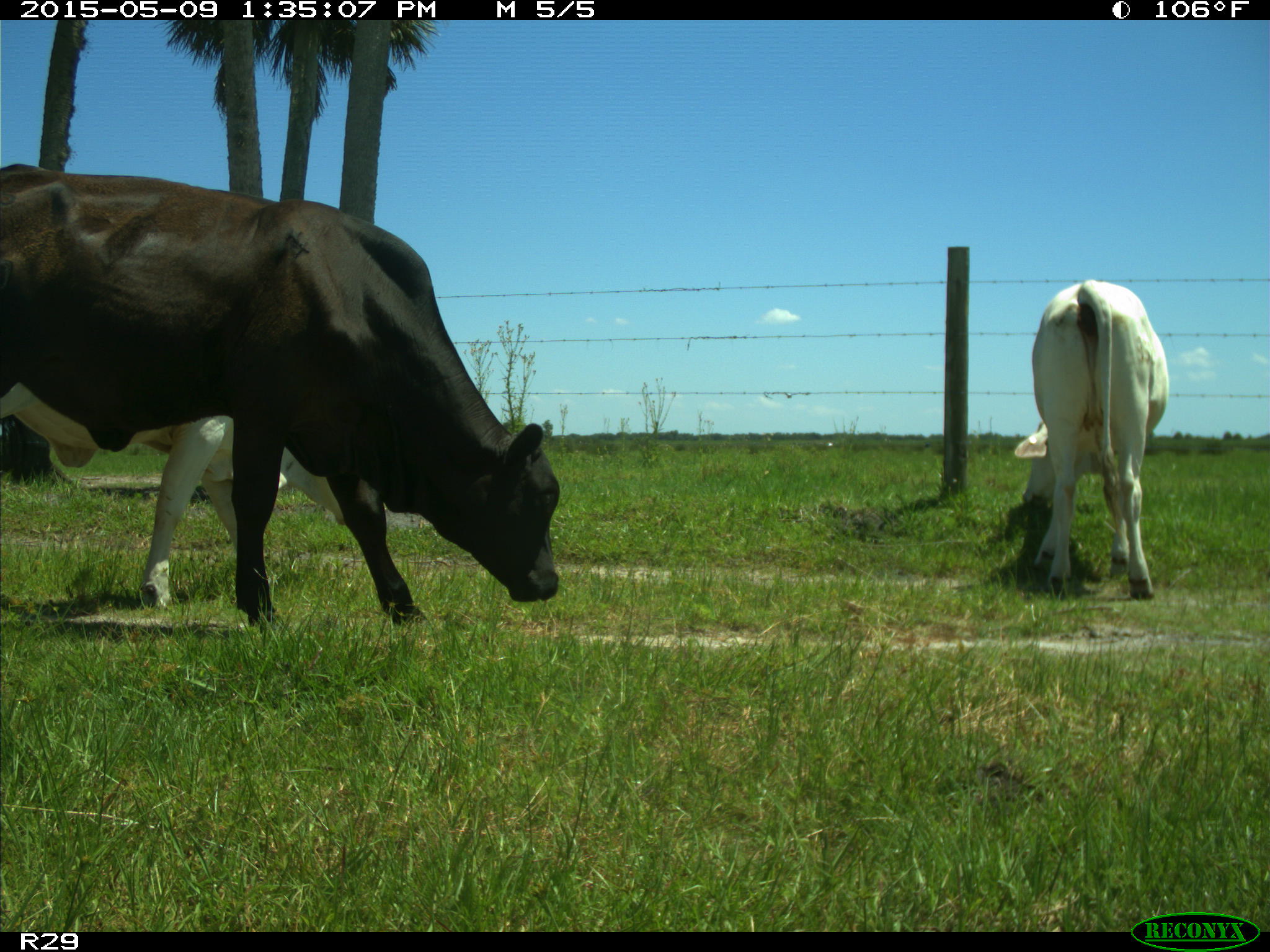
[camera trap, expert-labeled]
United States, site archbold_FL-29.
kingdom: Animalia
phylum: Chordata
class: Mammalia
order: Artiodactyla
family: Bovidae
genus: Bos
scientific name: Bos taurus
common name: domestic cow